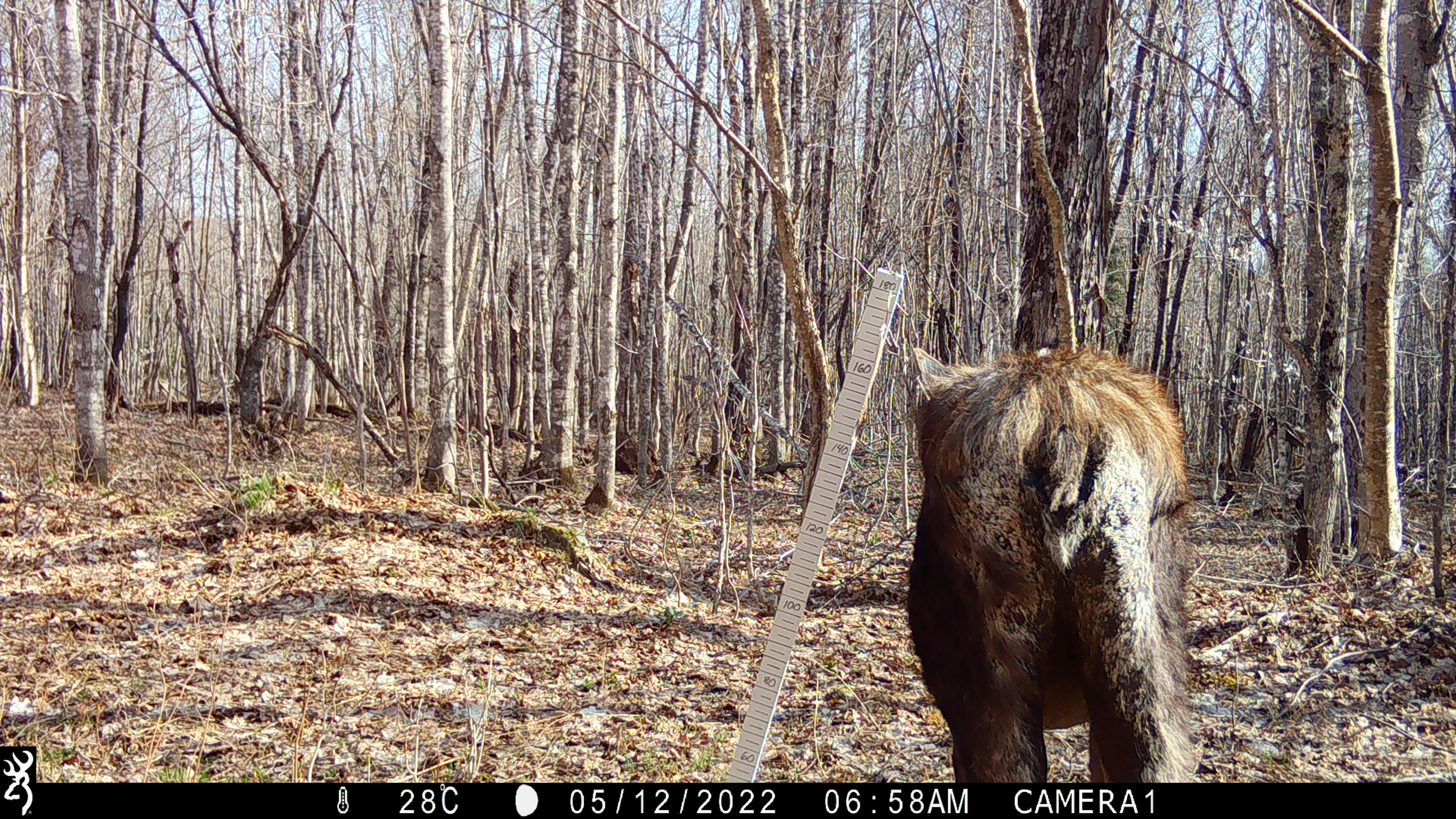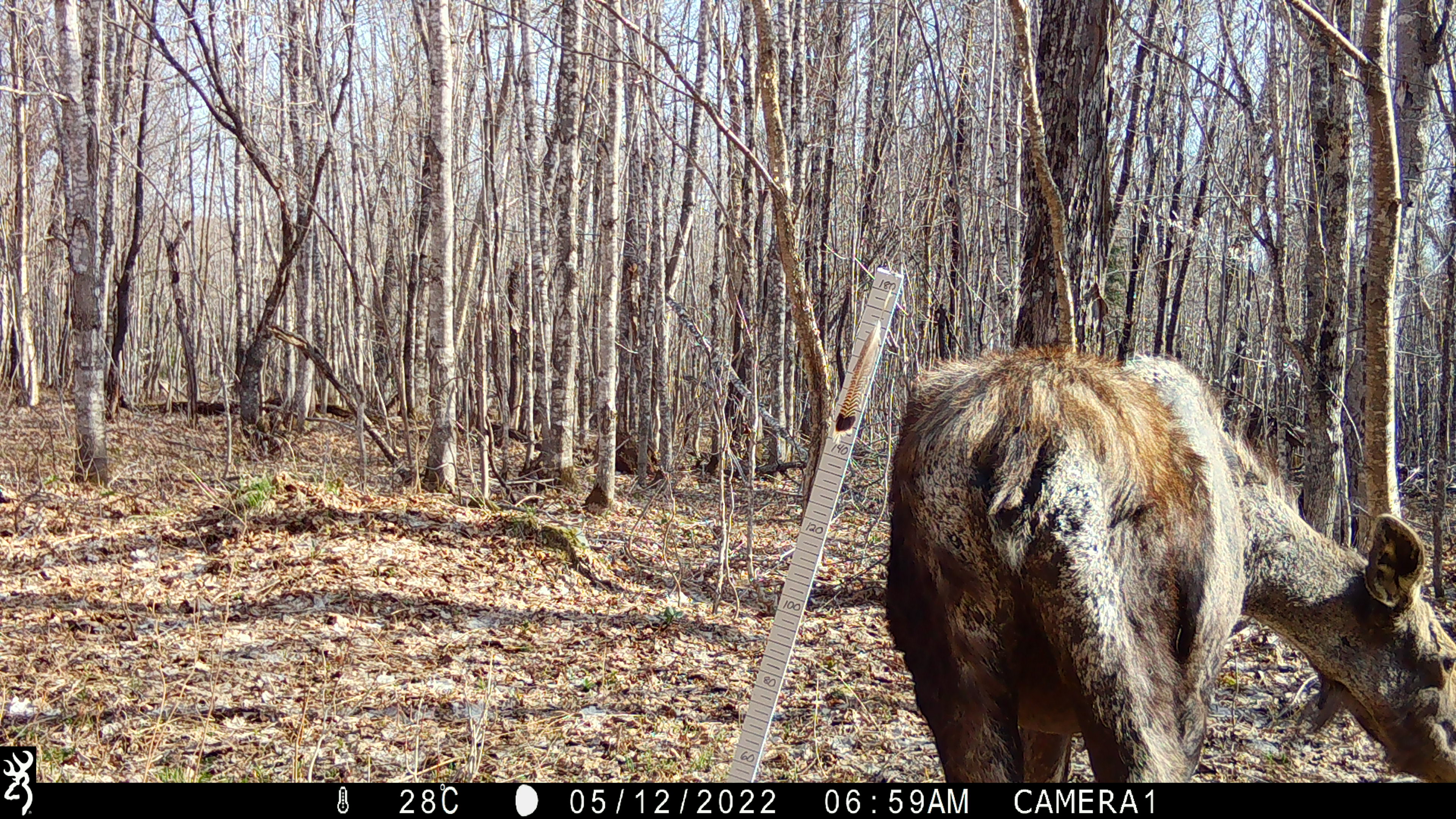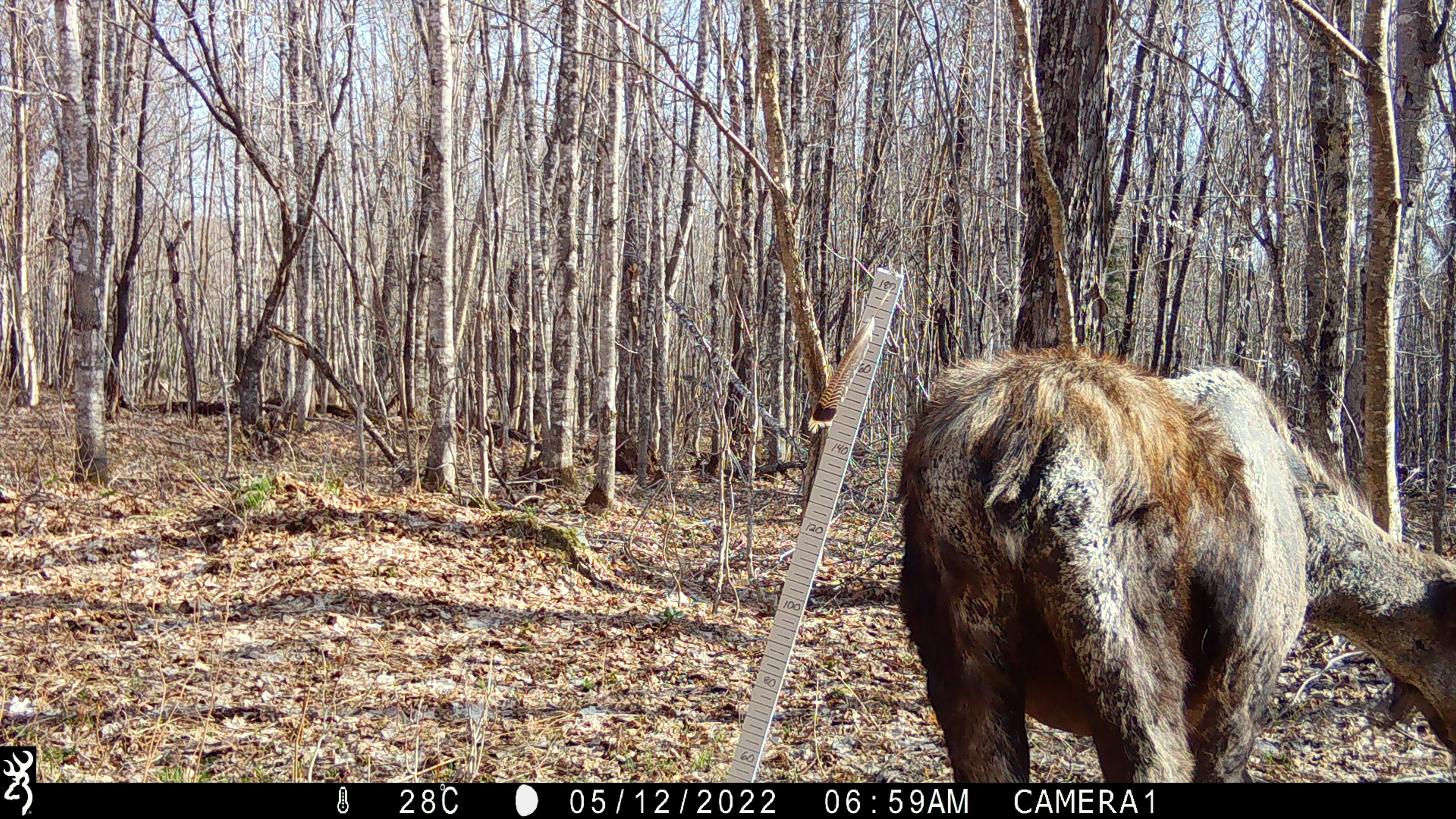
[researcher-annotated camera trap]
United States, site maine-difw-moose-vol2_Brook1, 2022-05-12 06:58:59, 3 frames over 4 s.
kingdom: Animalia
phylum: Chordata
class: Mammalia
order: Artiodactyla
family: Cervidae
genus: Alces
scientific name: Alces alces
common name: moose